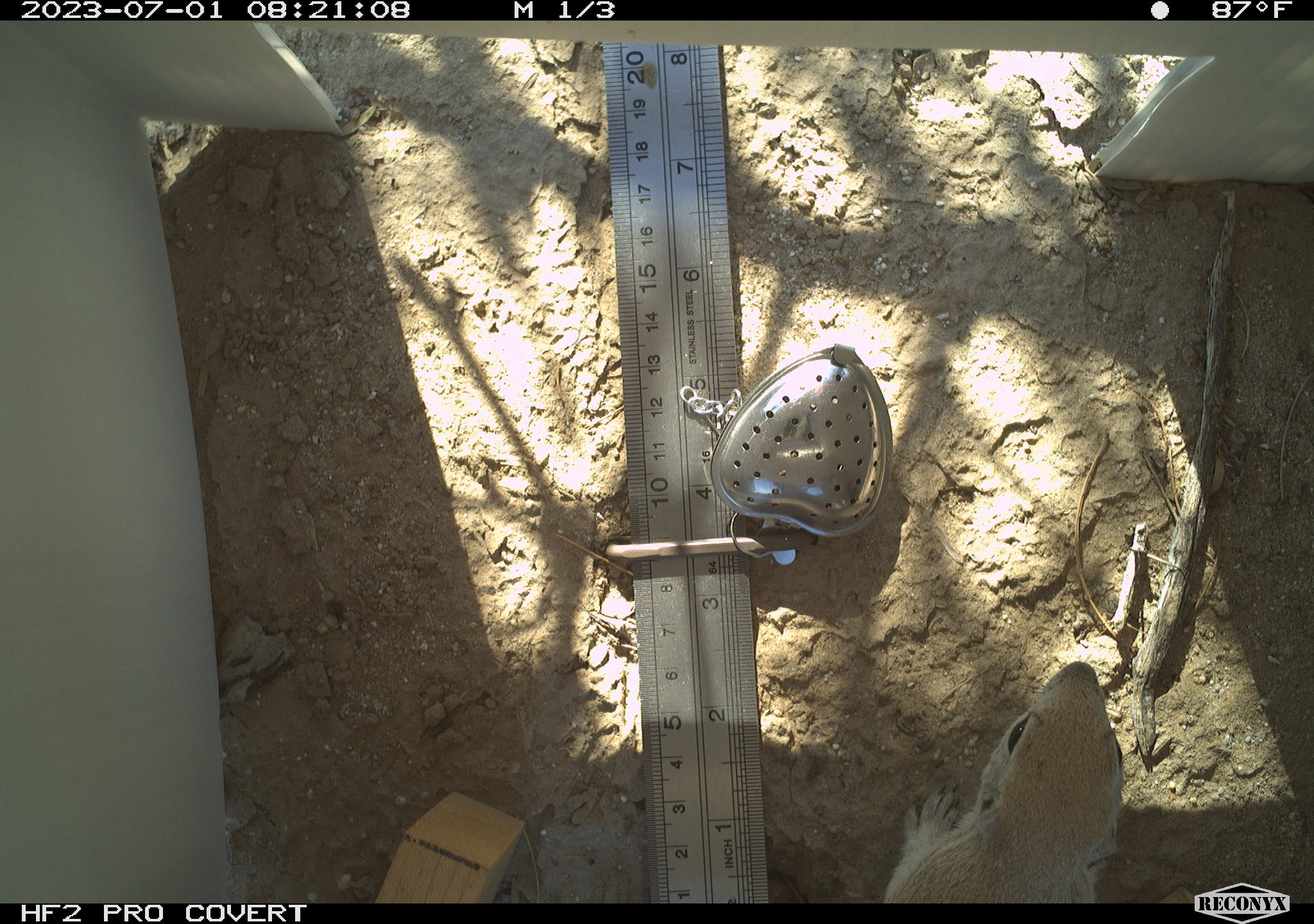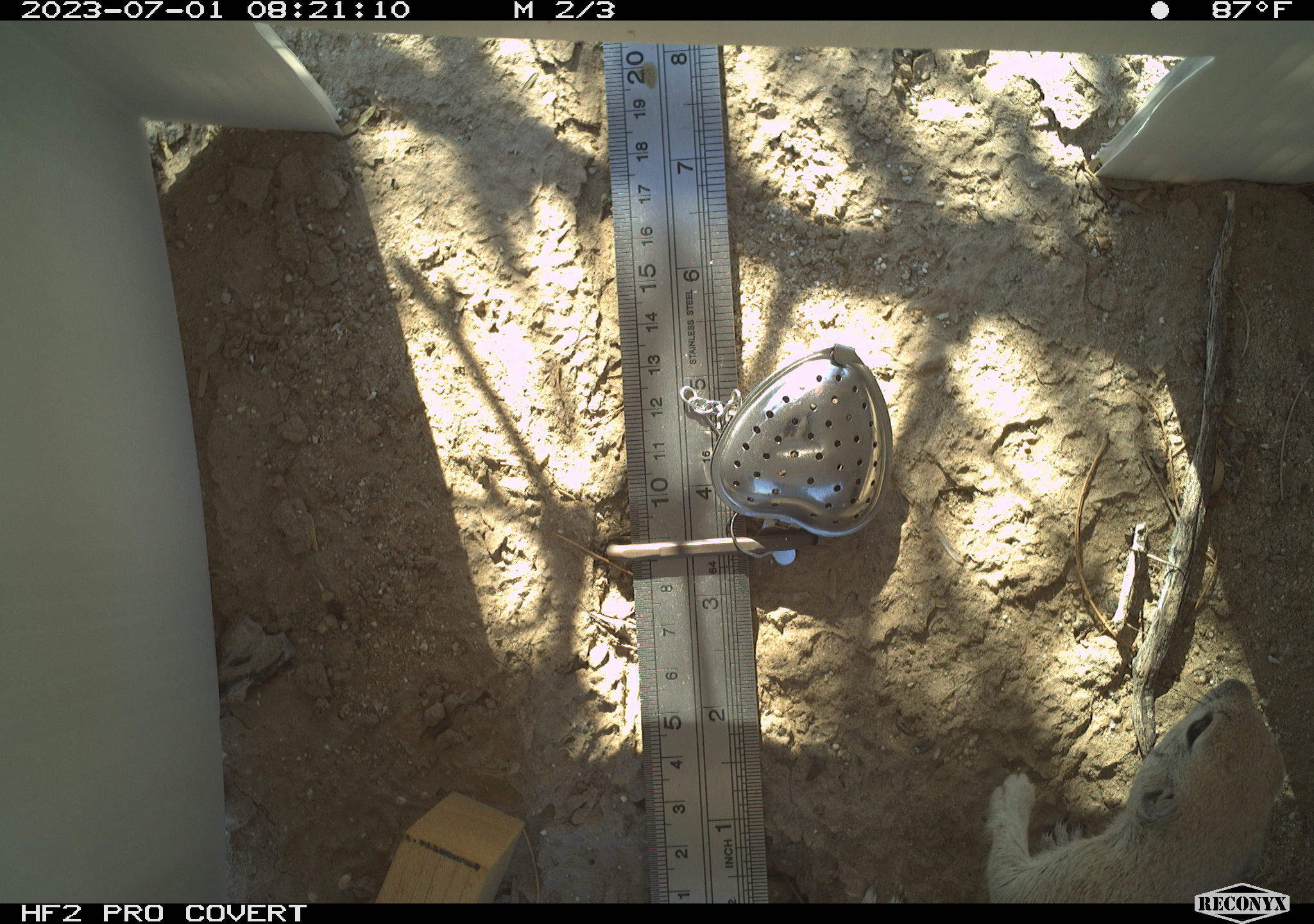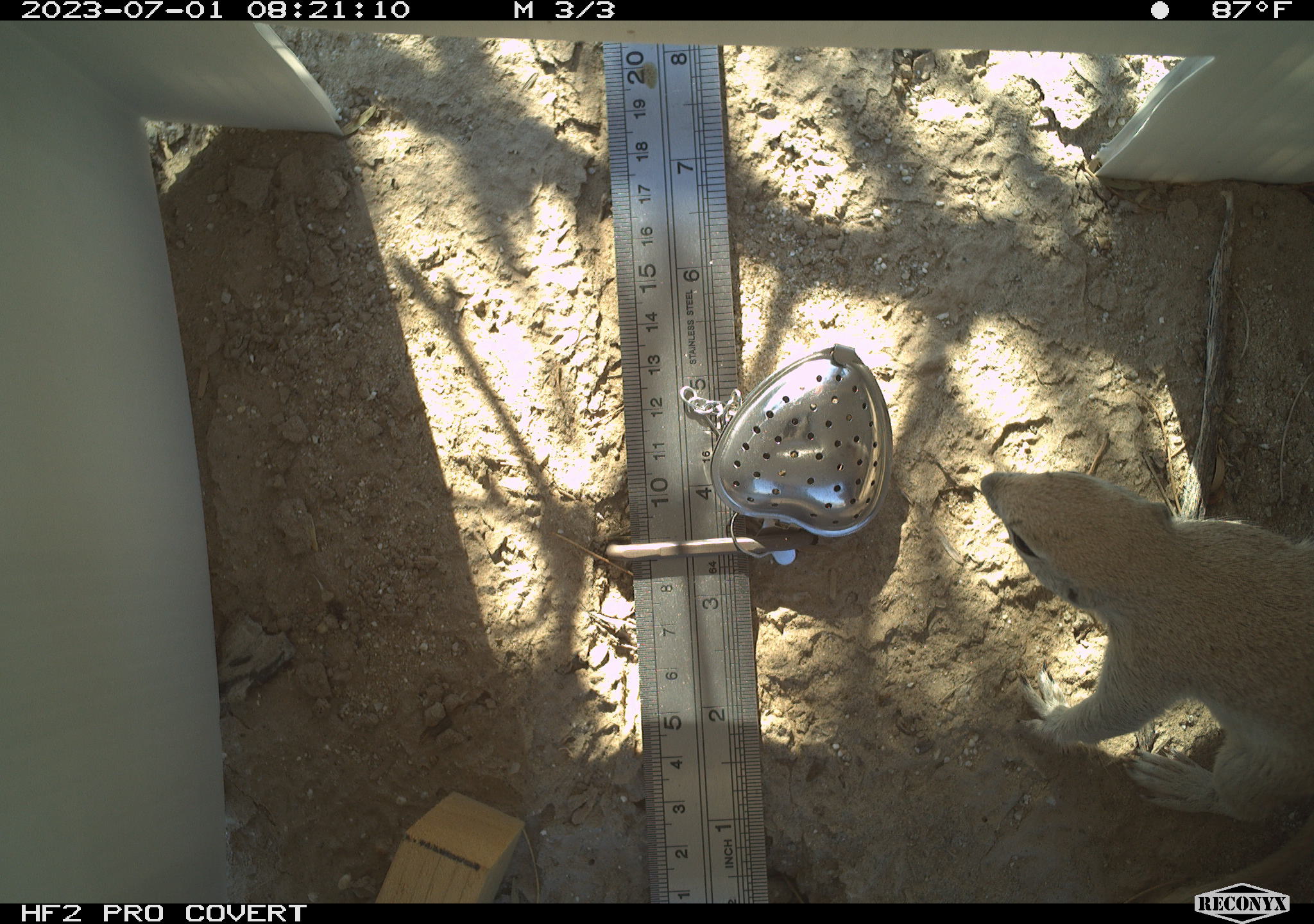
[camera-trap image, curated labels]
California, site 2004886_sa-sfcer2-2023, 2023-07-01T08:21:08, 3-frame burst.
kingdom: Animalia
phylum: Chordata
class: Mammalia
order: Rodentia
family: Sciuridae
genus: Xerospermophilus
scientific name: Xerospermophilus tereticaudus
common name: round-tailed ground squirrel